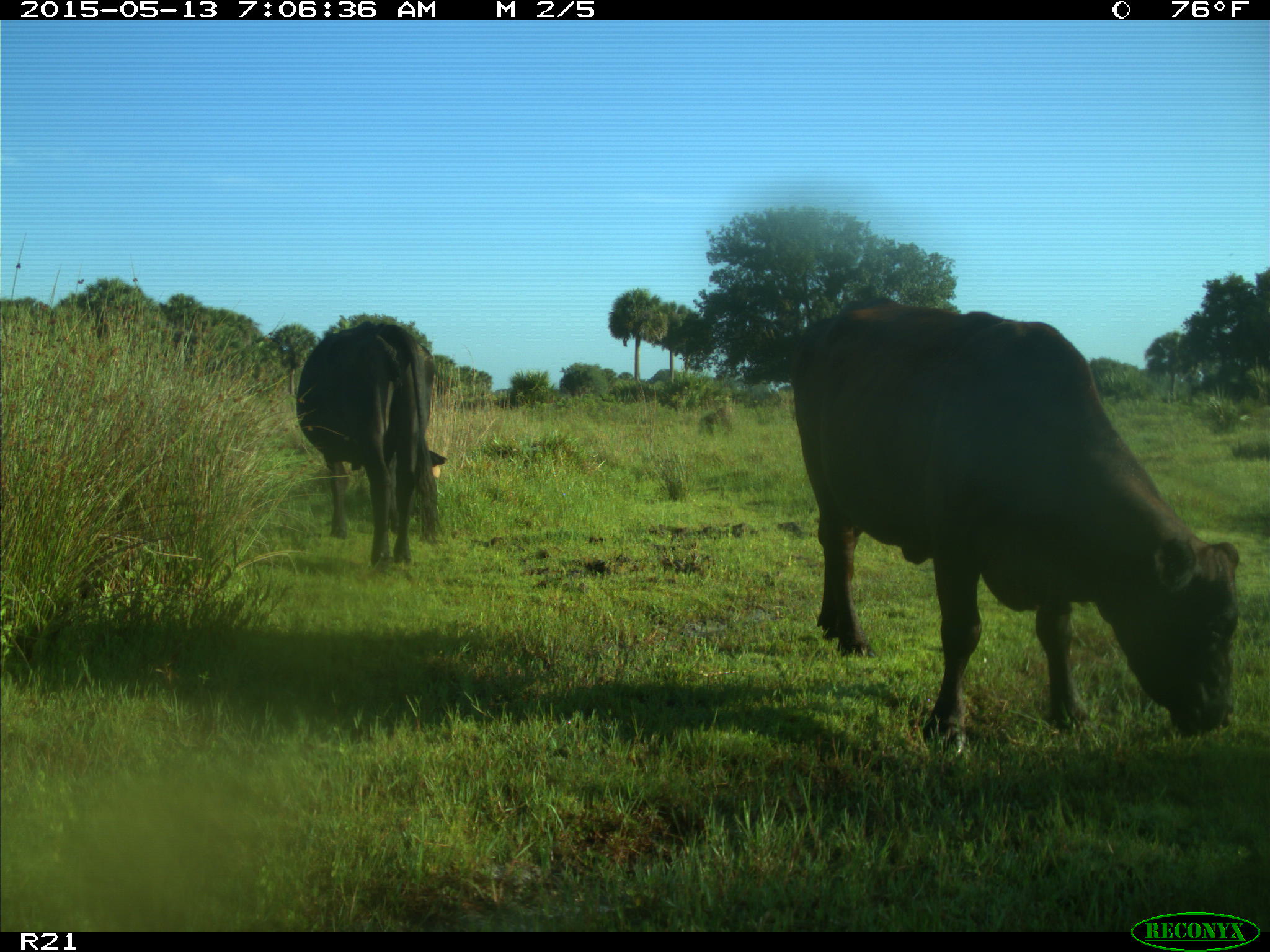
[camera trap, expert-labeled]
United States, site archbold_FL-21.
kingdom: Animalia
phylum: Chordata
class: Mammalia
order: Artiodactyla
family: Bovidae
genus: Bos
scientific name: Bos taurus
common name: domestic cow